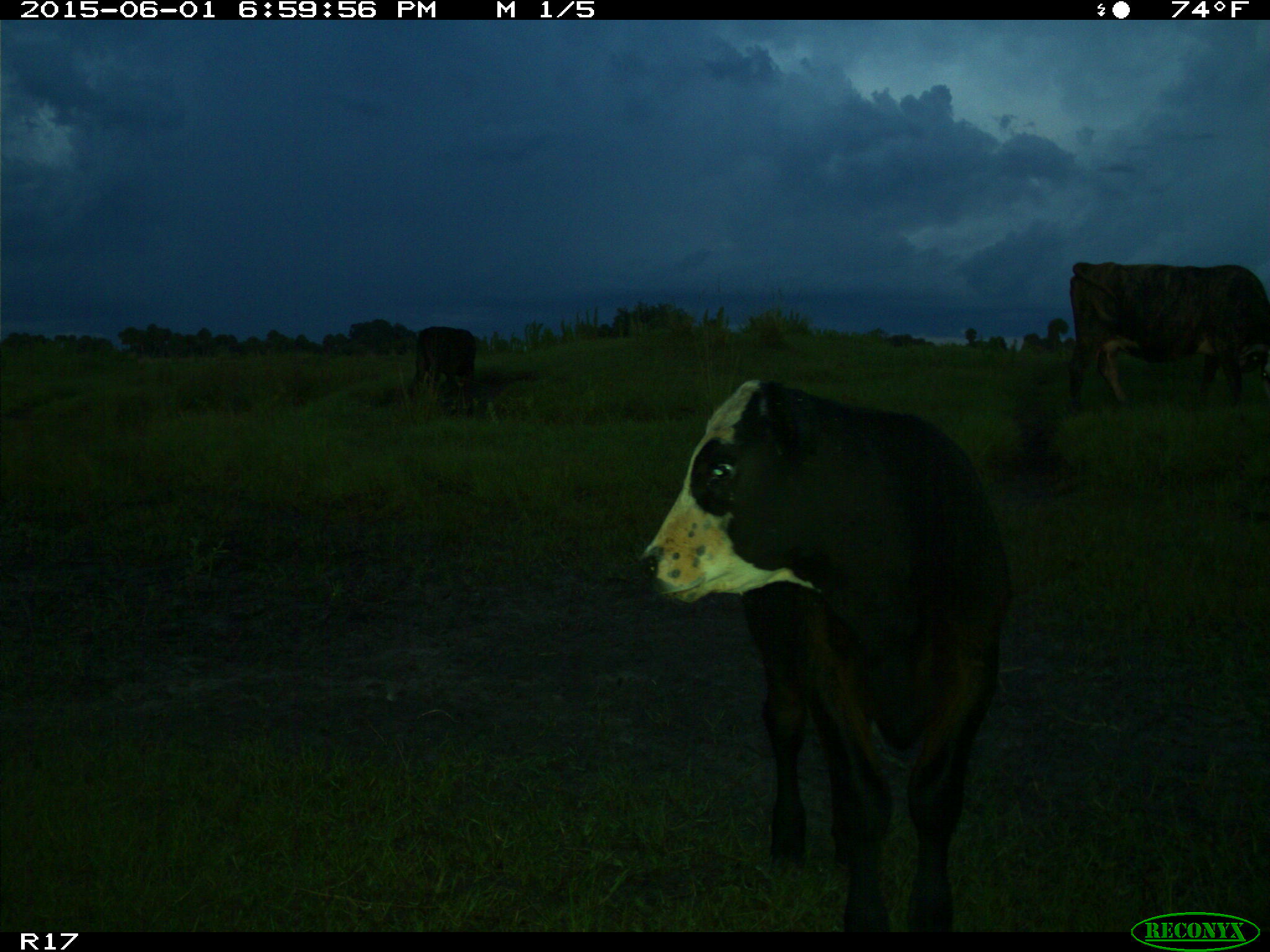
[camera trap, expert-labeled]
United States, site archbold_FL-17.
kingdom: Animalia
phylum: Chordata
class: Mammalia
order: Artiodactyla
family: Bovidae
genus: Bos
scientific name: Bos taurus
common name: domestic cow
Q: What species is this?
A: Bos taurus (domestic cow).